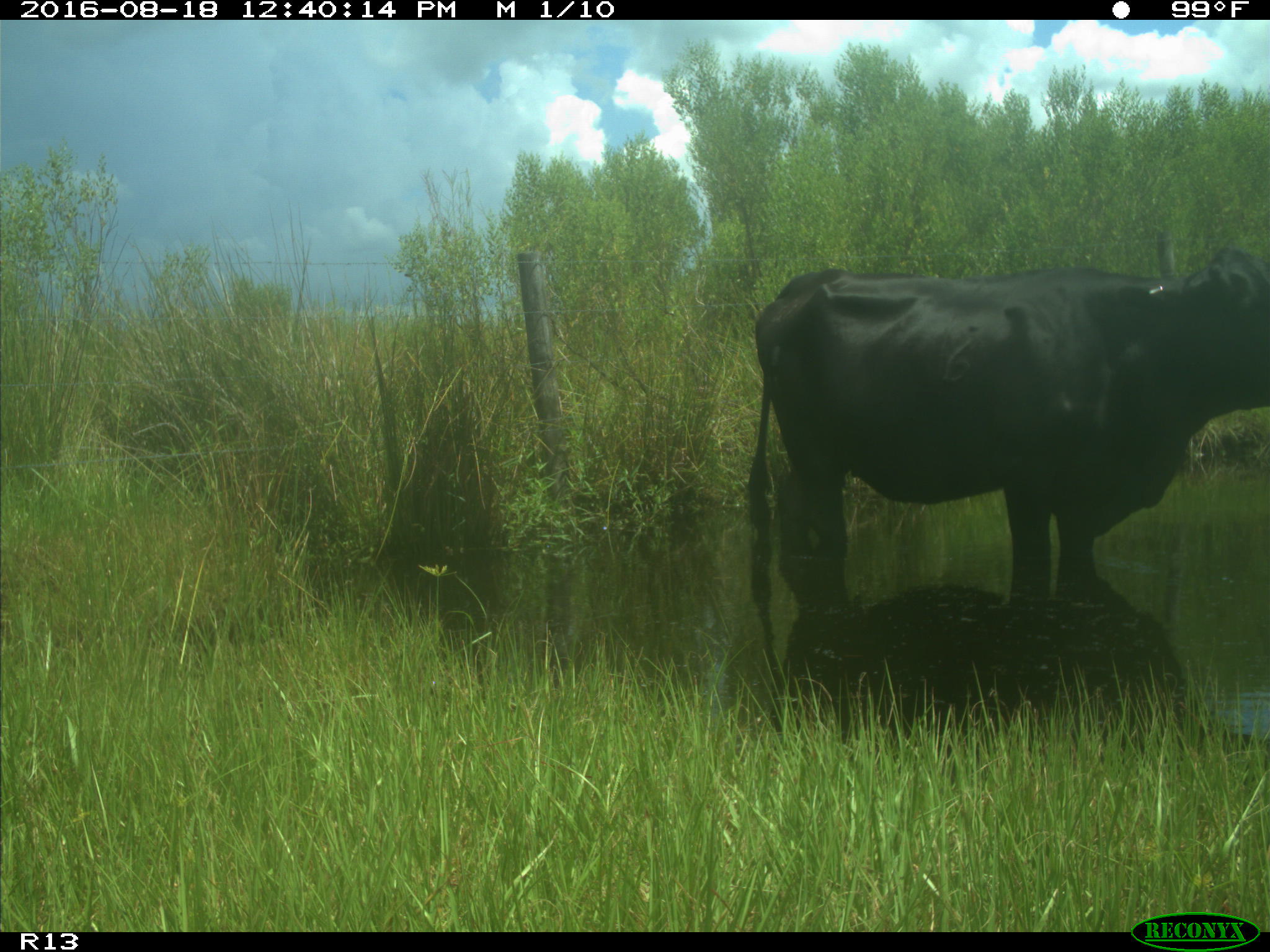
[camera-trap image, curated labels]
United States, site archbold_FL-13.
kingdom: Animalia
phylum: Chordata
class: Mammalia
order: Artiodactyla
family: Bovidae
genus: Bos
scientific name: Bos taurus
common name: domestic cow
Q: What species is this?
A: Bos taurus (domestic cow).